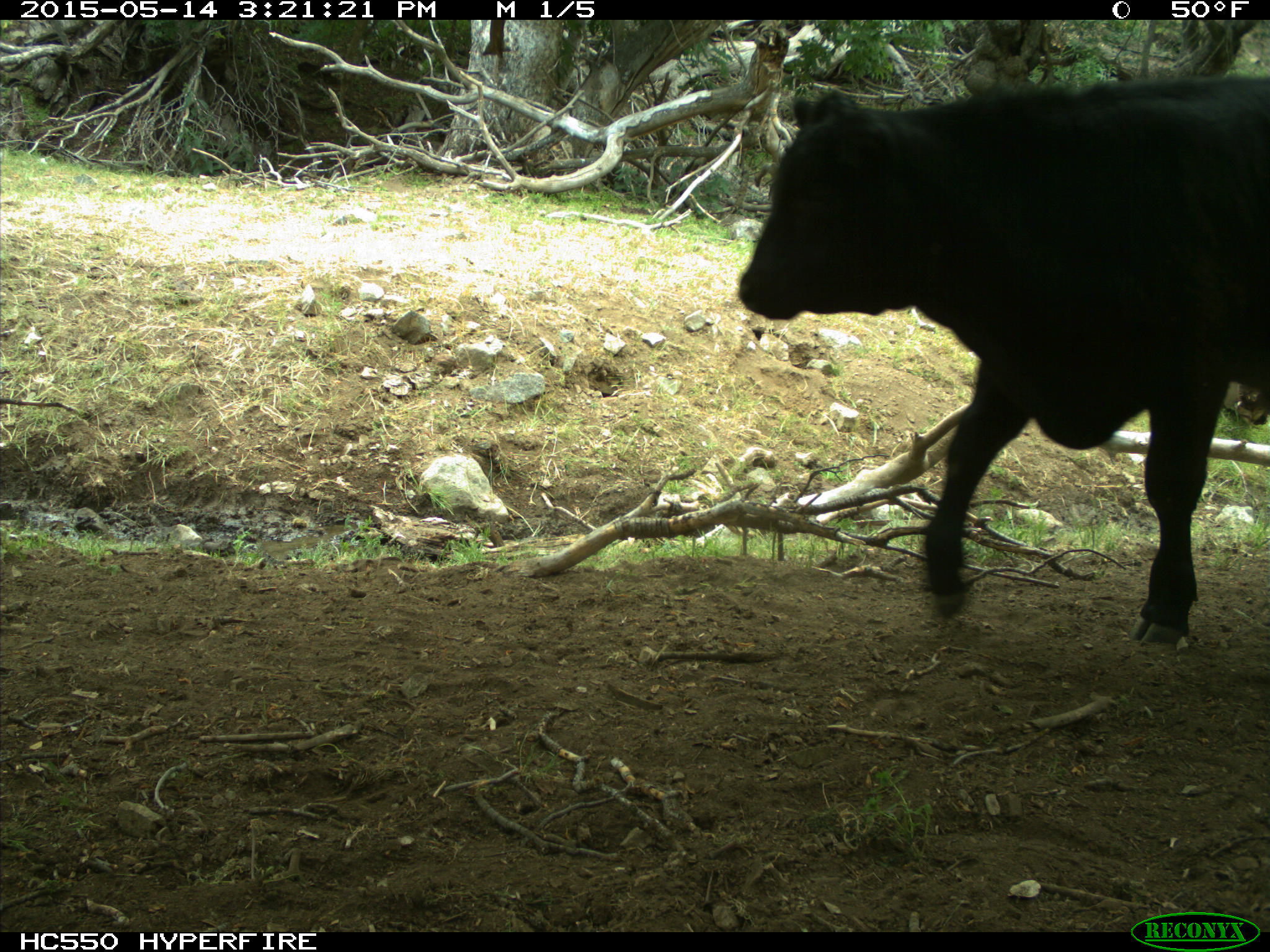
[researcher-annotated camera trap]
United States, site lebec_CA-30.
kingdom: Animalia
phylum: Chordata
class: Mammalia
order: Artiodactyla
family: Bovidae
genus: Bos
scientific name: Bos taurus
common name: domestic cow